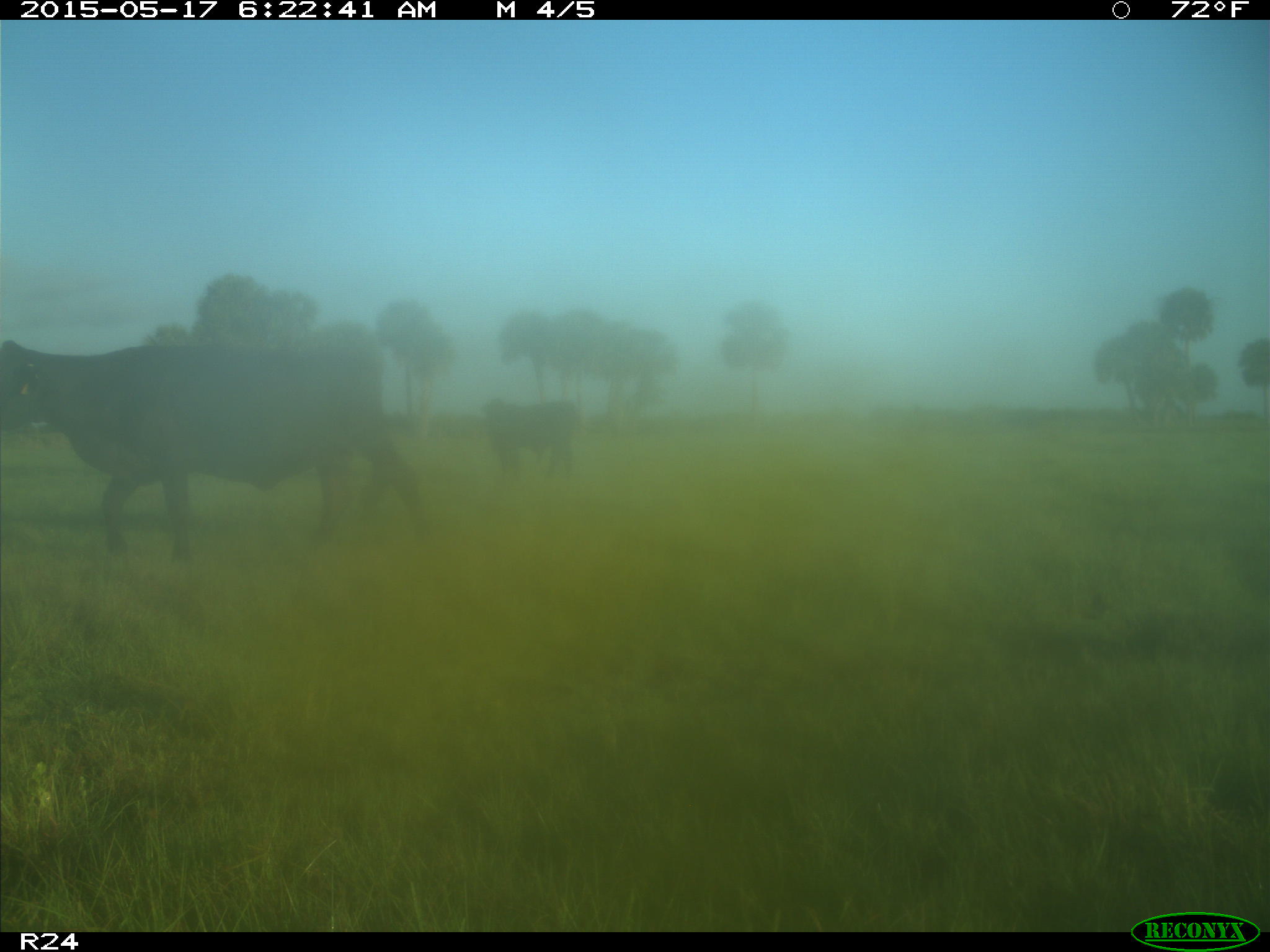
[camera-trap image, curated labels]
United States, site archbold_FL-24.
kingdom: Animalia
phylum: Chordata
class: Mammalia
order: Artiodactyla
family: Bovidae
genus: Bos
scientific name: Bos taurus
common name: domestic cow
Bos taurus (domestic cow).